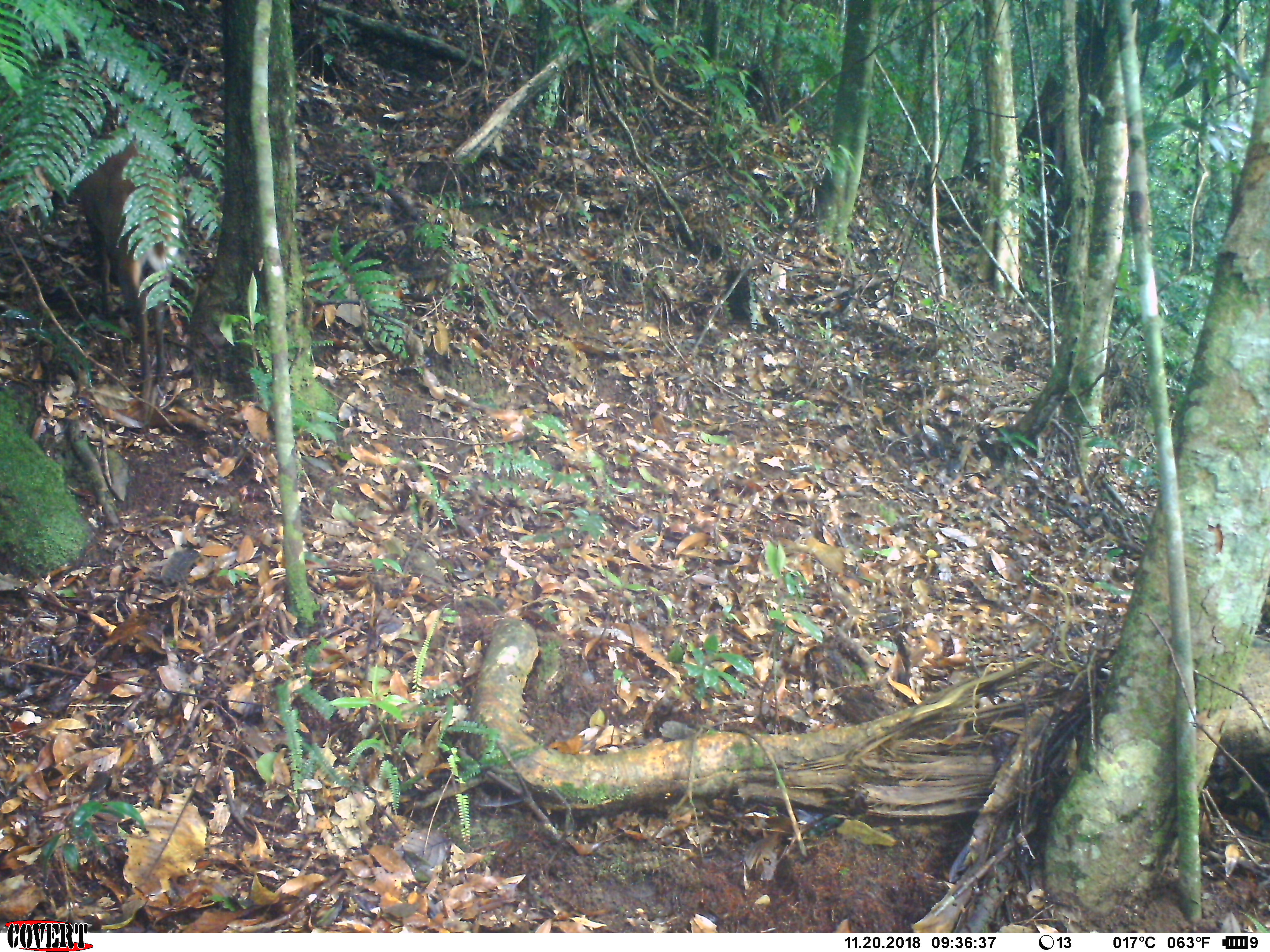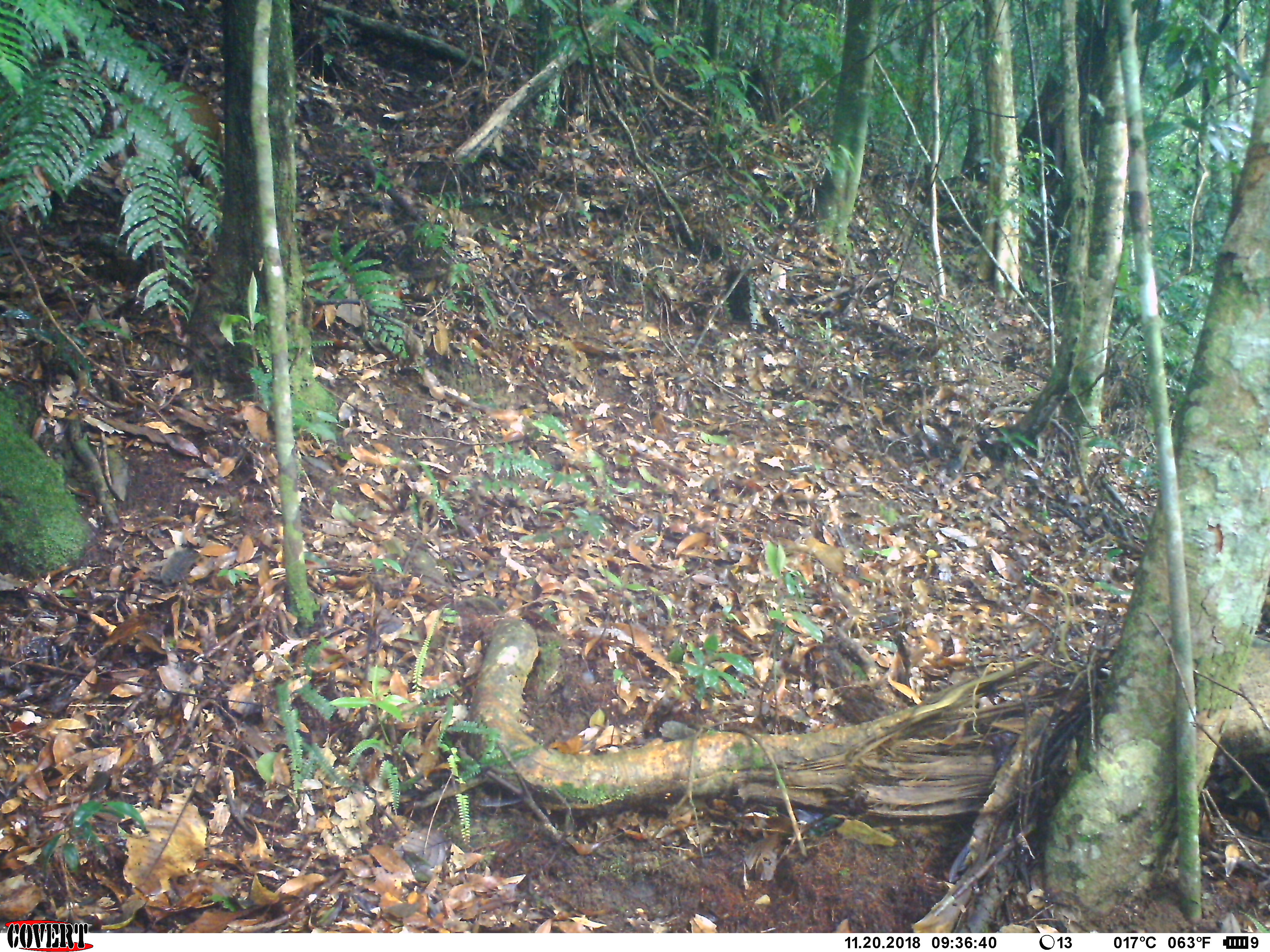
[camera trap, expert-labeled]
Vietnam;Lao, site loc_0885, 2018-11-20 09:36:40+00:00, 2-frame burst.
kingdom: Animalia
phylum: Chordata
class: Mammalia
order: Artiodactyla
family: Cervidae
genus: Muntiacus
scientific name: Muntiacus rooseveltorum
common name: roosevelt's muntjac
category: roosevelts muntjac group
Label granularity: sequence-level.